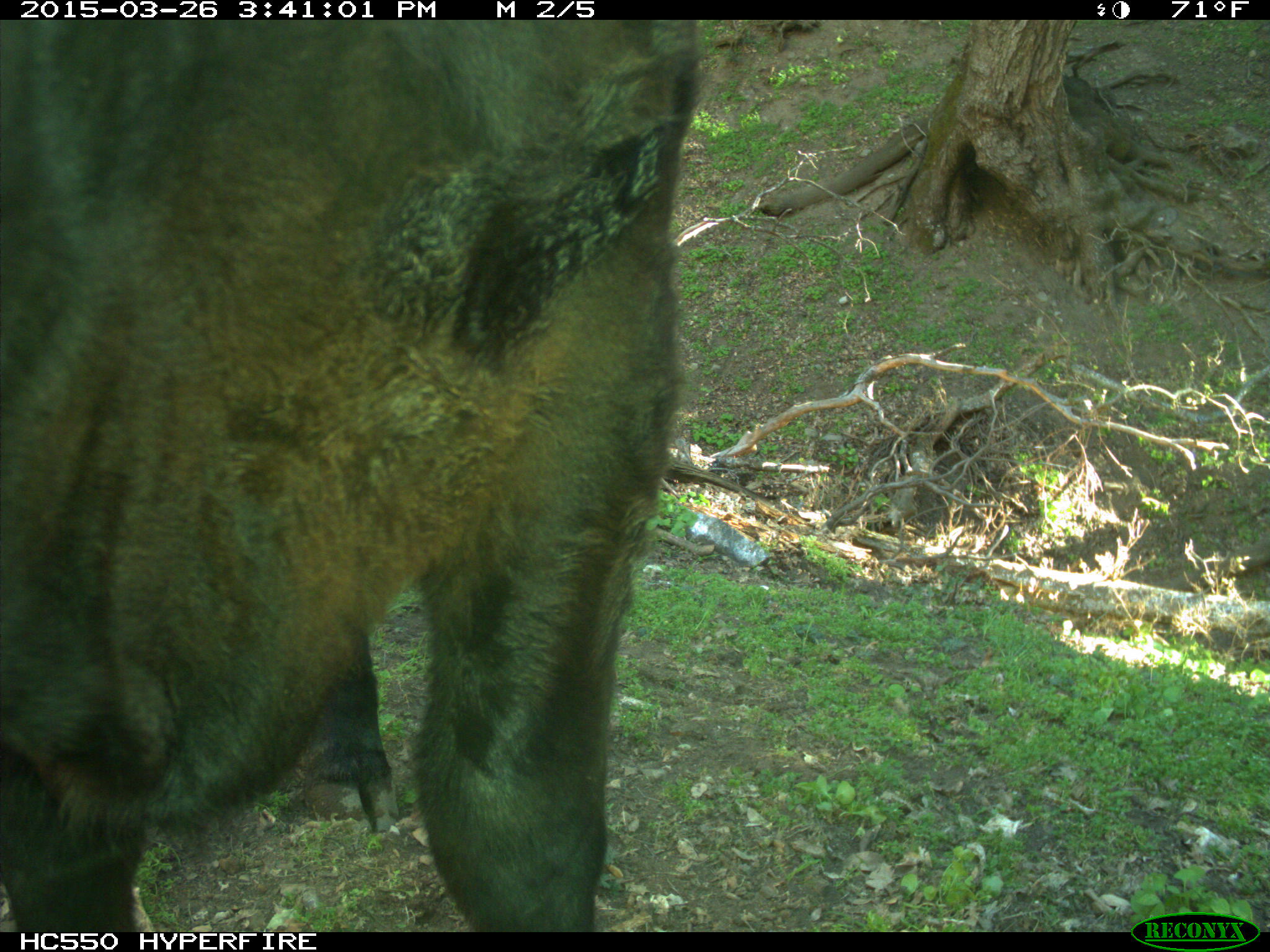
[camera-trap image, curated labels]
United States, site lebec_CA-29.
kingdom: Animalia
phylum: Chordata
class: Mammalia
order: Artiodactyla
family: Bovidae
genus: Bos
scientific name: Bos taurus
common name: domestic cow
Bos taurus (domestic cow).